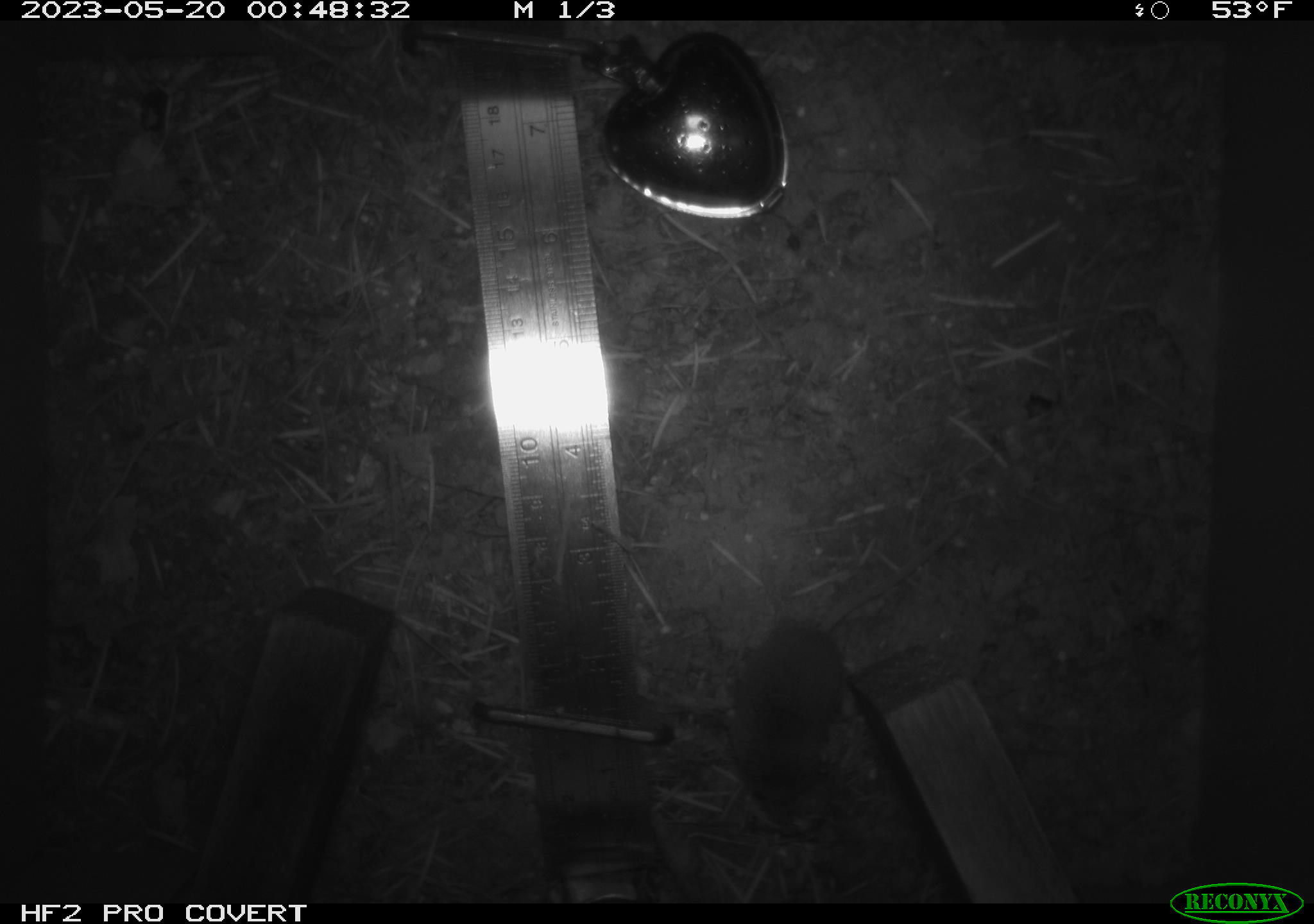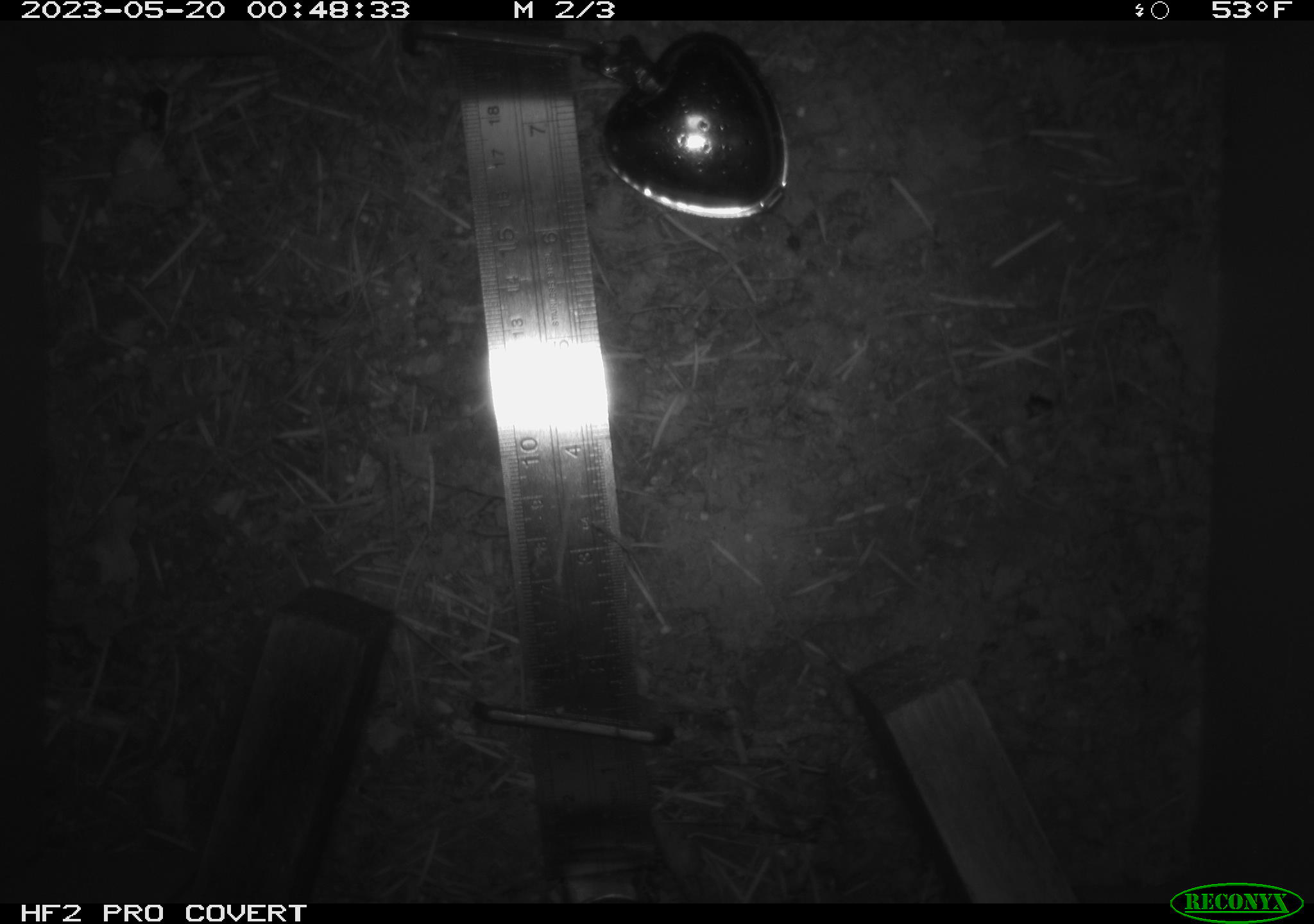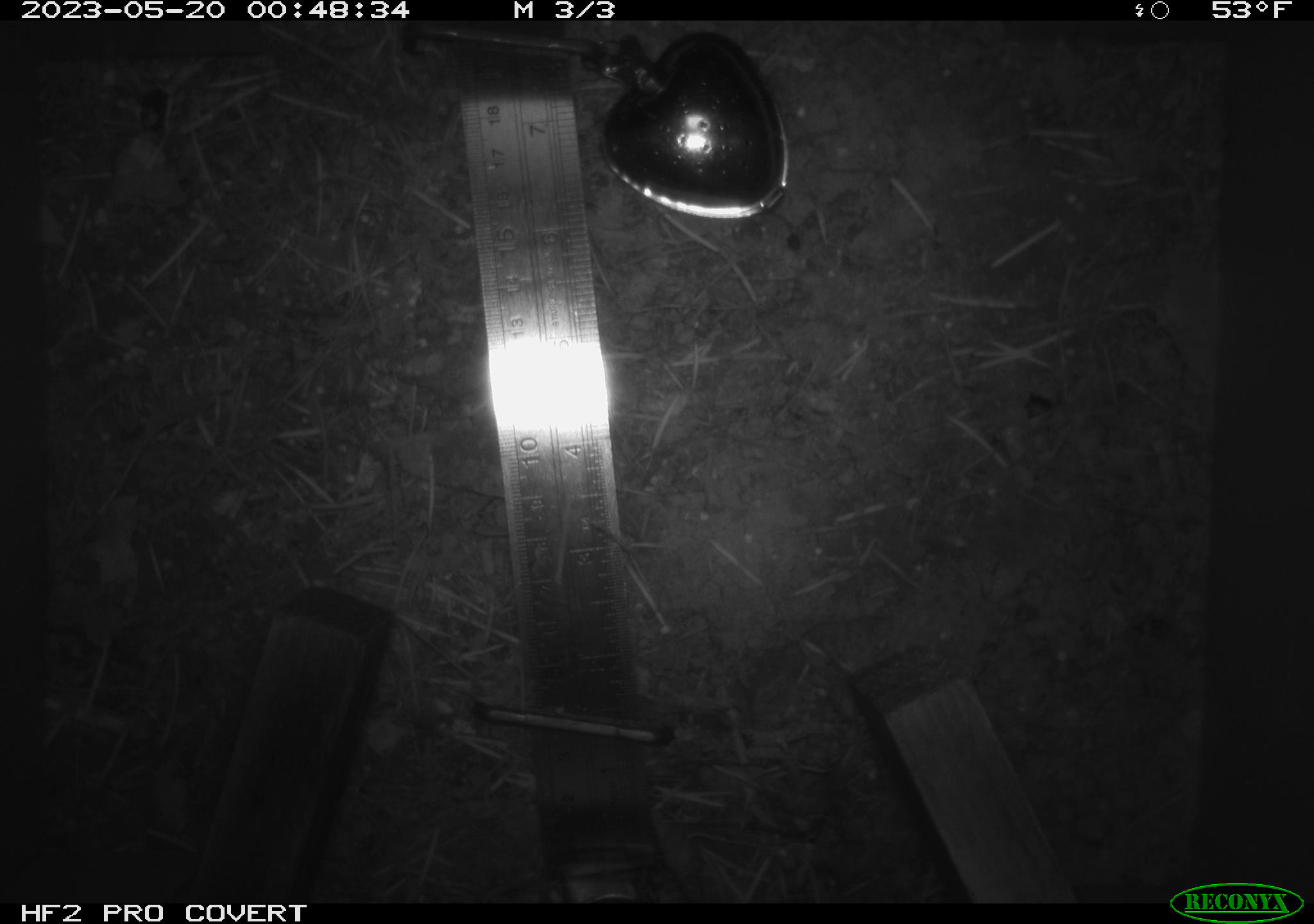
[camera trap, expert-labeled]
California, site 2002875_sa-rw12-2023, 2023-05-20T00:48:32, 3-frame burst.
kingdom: Animalia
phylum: Chordata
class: Mammalia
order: Eulipotyphla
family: Soricidae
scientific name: Soricidae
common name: shrews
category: soricidae family